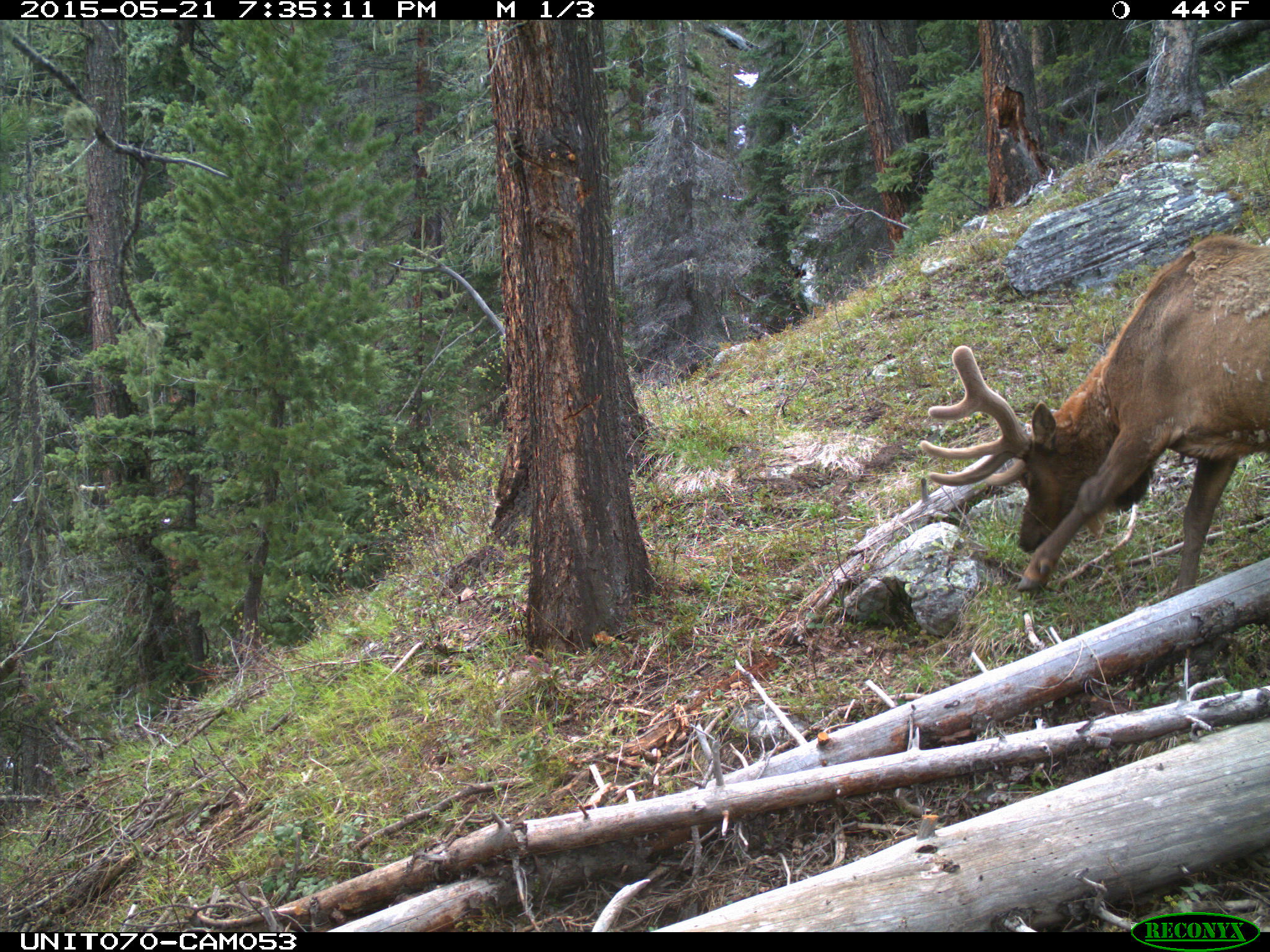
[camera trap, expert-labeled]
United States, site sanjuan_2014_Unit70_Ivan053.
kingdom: Animalia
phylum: Chordata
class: Mammalia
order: Artiodactyla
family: Cervidae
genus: Cervus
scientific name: Cervus elaphus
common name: red deer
Cervus elaphus (red deer).